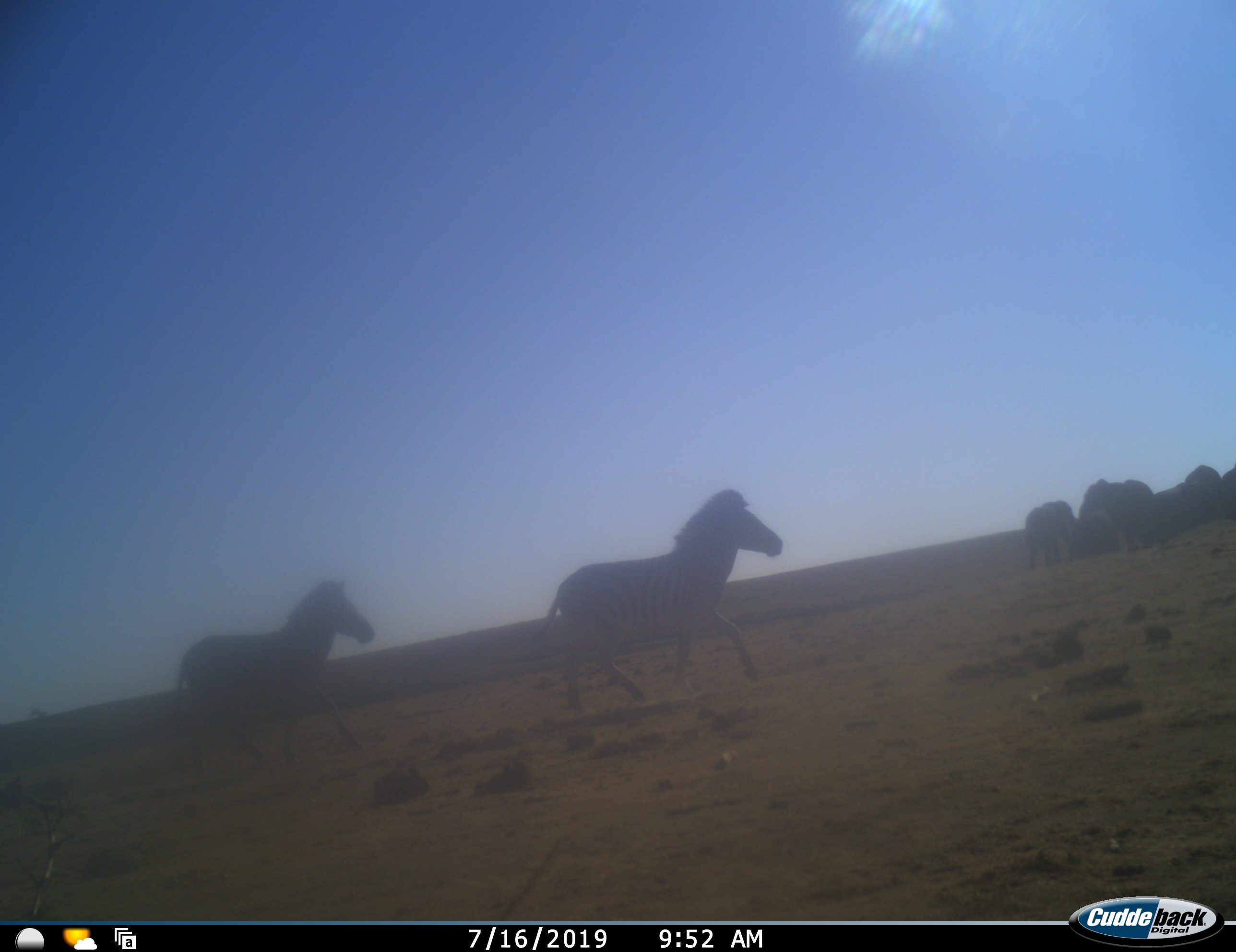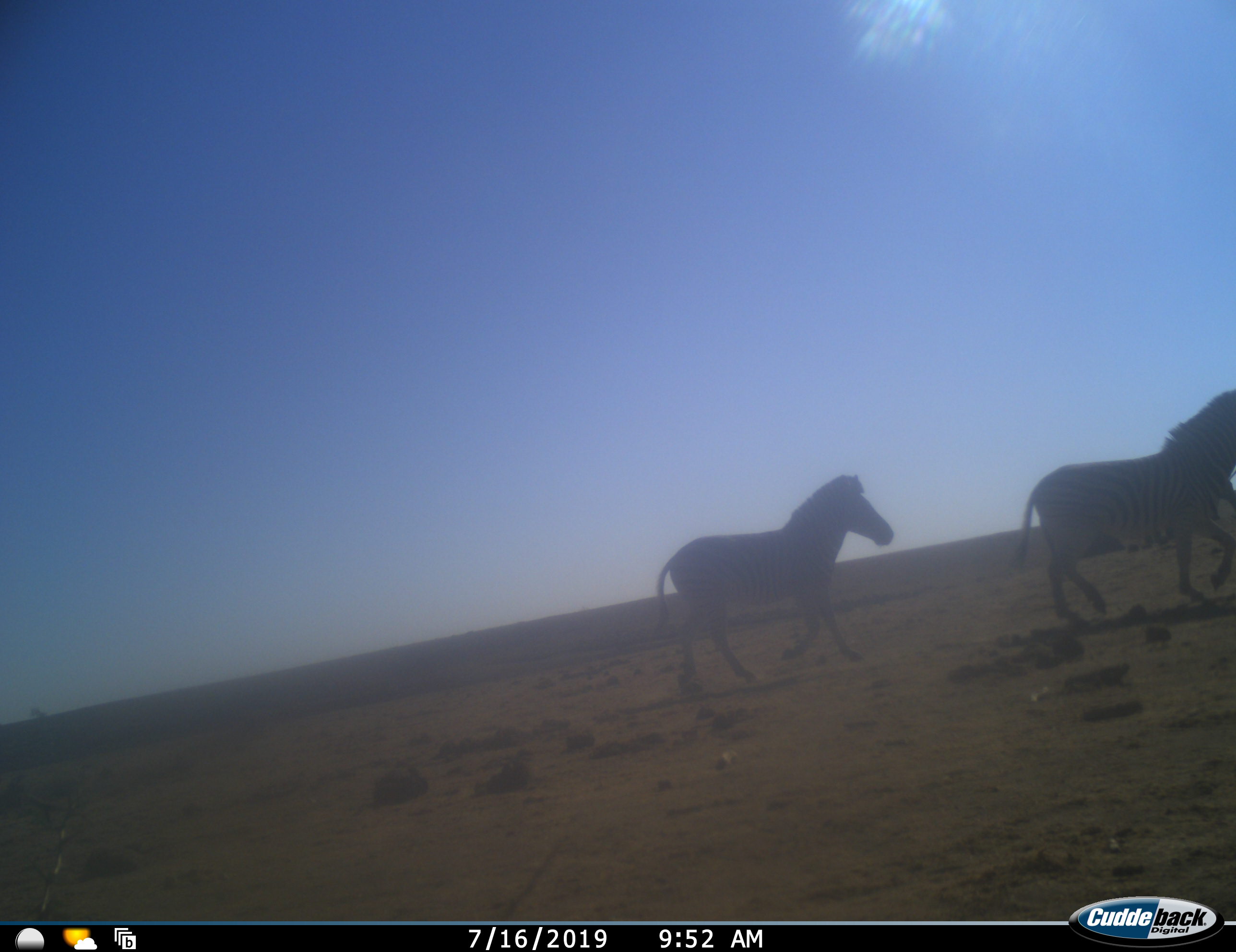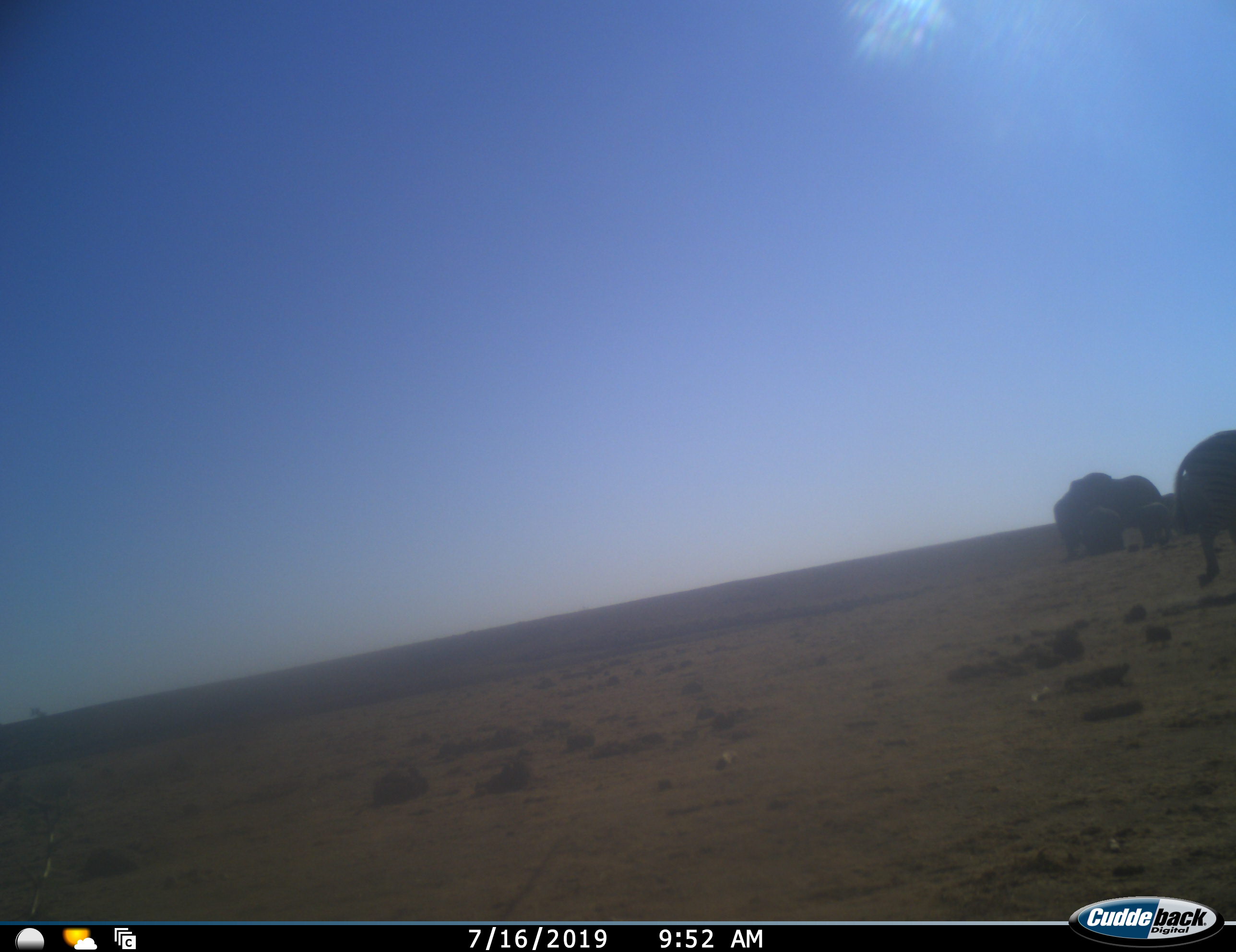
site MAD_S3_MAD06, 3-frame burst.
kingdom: Animalia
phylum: Chordata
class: Mammalia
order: Proboscidea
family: Elephantidae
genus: Loxodonta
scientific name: Loxodonta africana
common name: african bush elephant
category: elephant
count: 5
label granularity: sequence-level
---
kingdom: Animalia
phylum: Chordata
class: Mammalia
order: Perissodactyla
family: Equidae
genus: Equus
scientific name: Equus quagga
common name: plains zebra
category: zebraplains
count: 2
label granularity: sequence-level